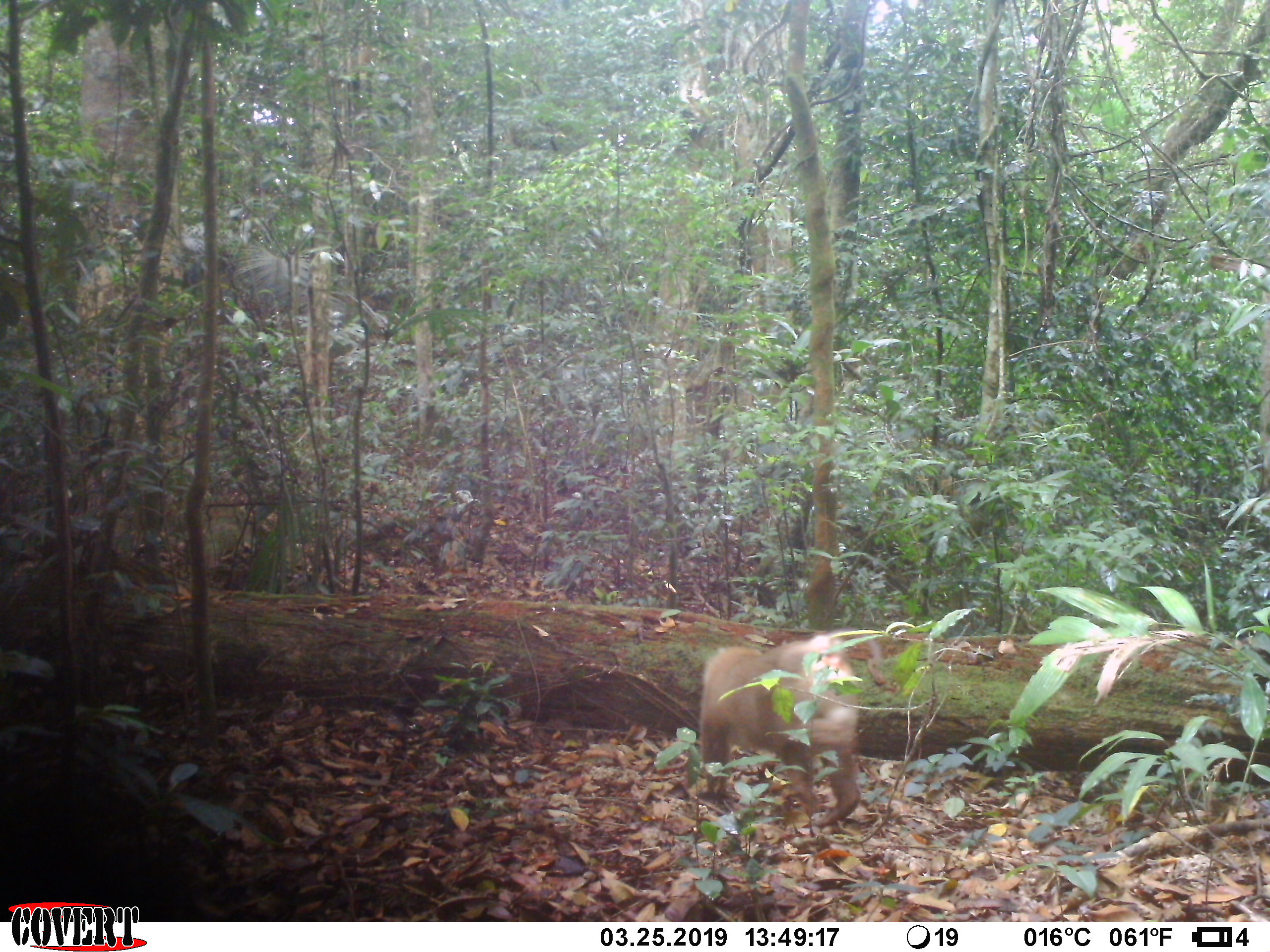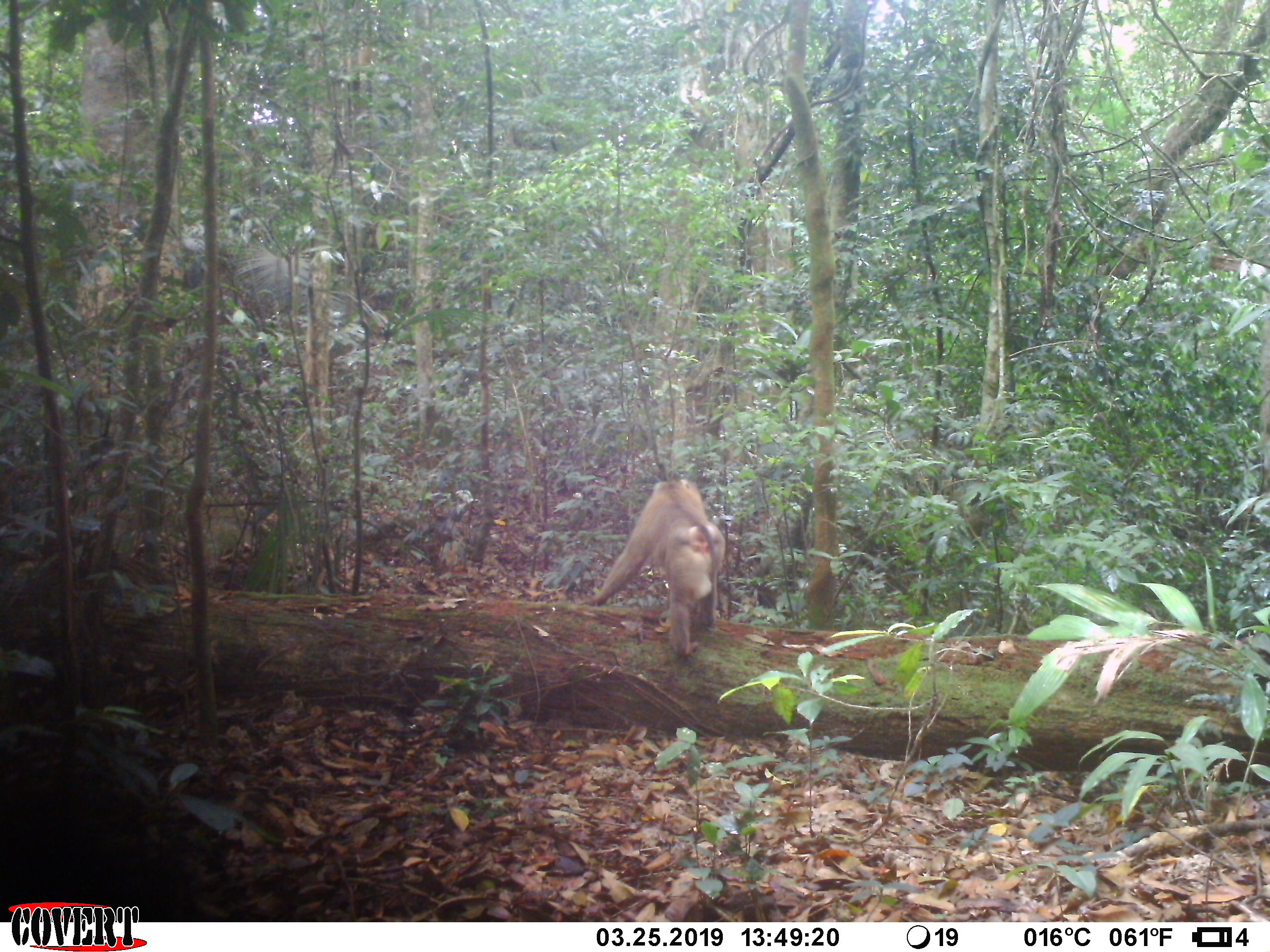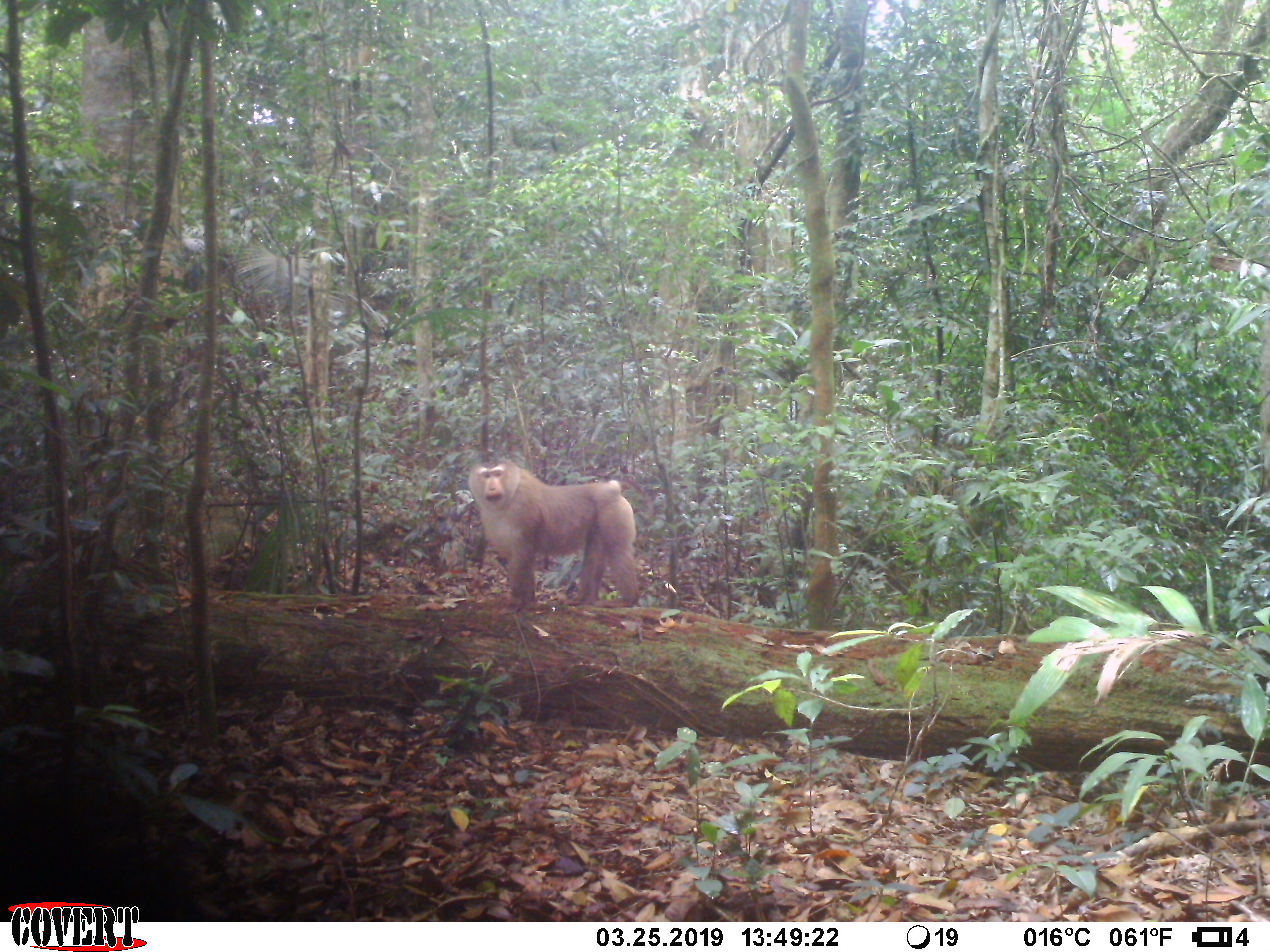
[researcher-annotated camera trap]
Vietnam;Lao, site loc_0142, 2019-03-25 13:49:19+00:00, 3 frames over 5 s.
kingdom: Animalia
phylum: Chordata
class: Mammalia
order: Primates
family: Cercopithecidae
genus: Macaca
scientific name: Macaca nemestrina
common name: pig-tailed macaque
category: pig tailed macaque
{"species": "pig tailed macaque (pig-tailed macaque) (Macaca nemestrina)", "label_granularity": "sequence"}